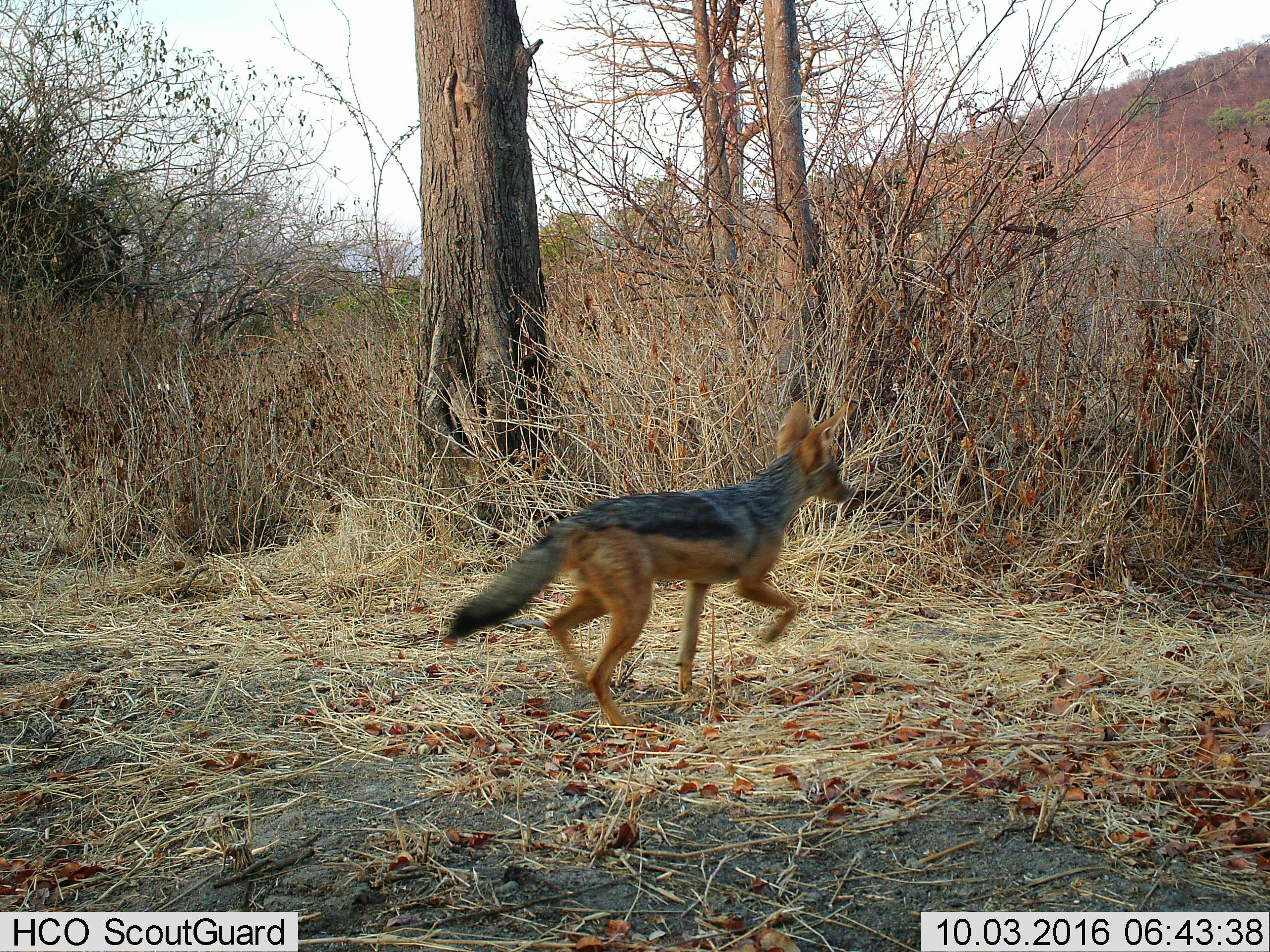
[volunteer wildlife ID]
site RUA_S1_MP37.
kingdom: Animalia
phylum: Chordata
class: Mammalia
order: Carnivora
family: Canidae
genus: Lupulella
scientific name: Lupulella mesomelas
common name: black-backed jackal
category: jackalblackbacked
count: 1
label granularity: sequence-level